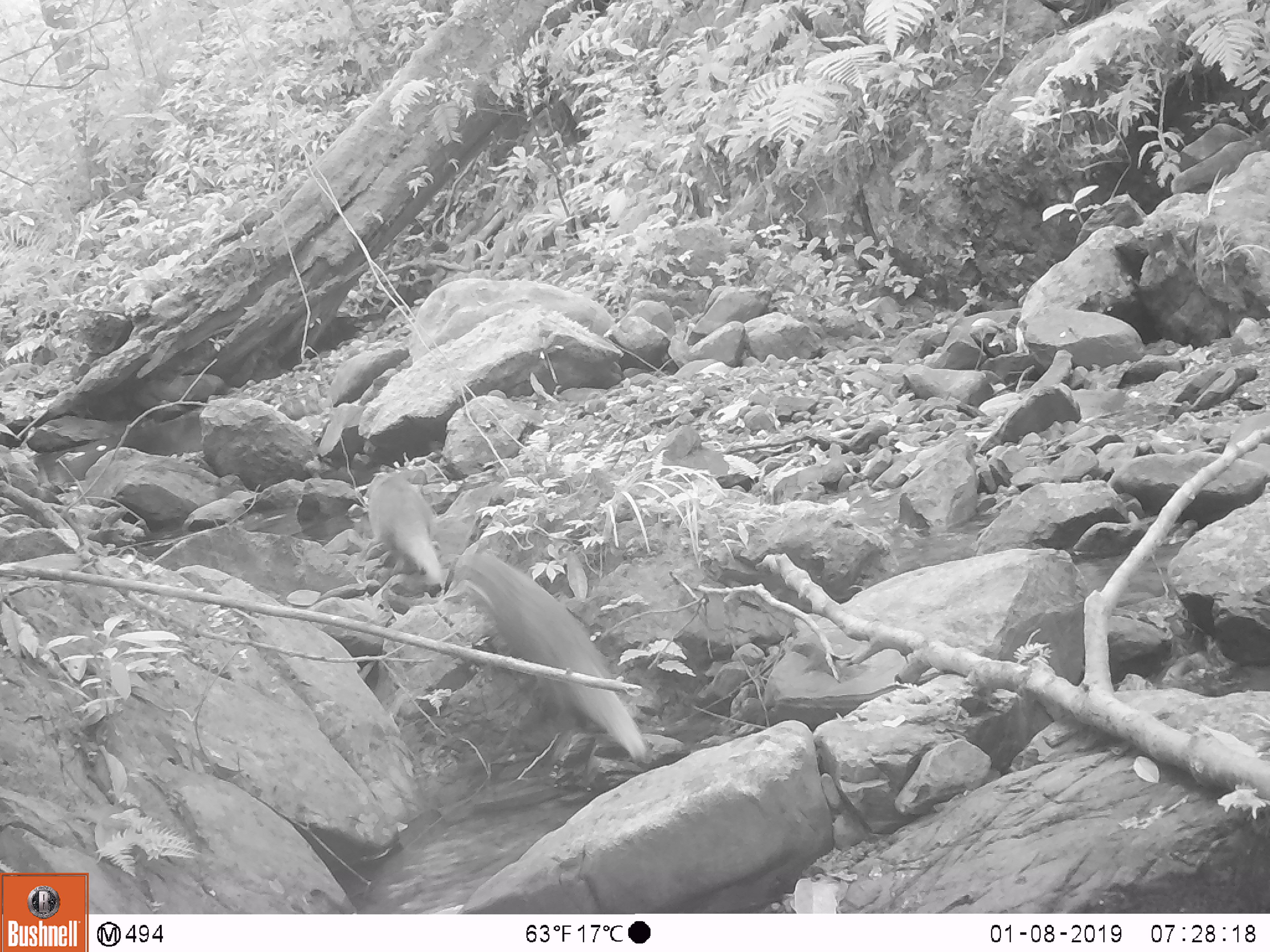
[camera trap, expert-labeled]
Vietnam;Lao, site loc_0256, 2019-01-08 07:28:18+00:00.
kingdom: Animalia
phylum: Chordata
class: Mammalia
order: Carnivora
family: Herpestidae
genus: Urva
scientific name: Urva urva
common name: crab-eating mongoose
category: crab eating mongoose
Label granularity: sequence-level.